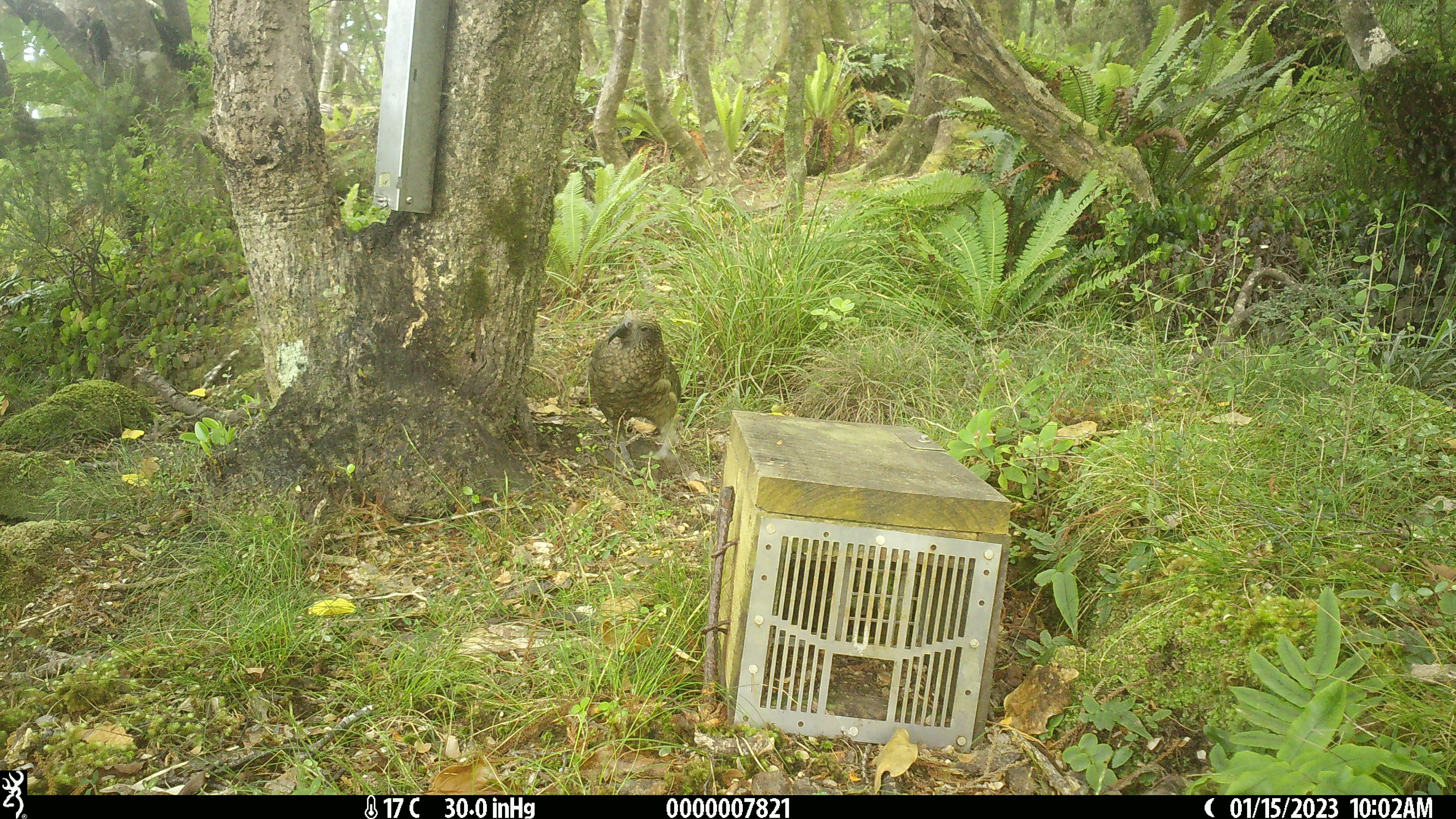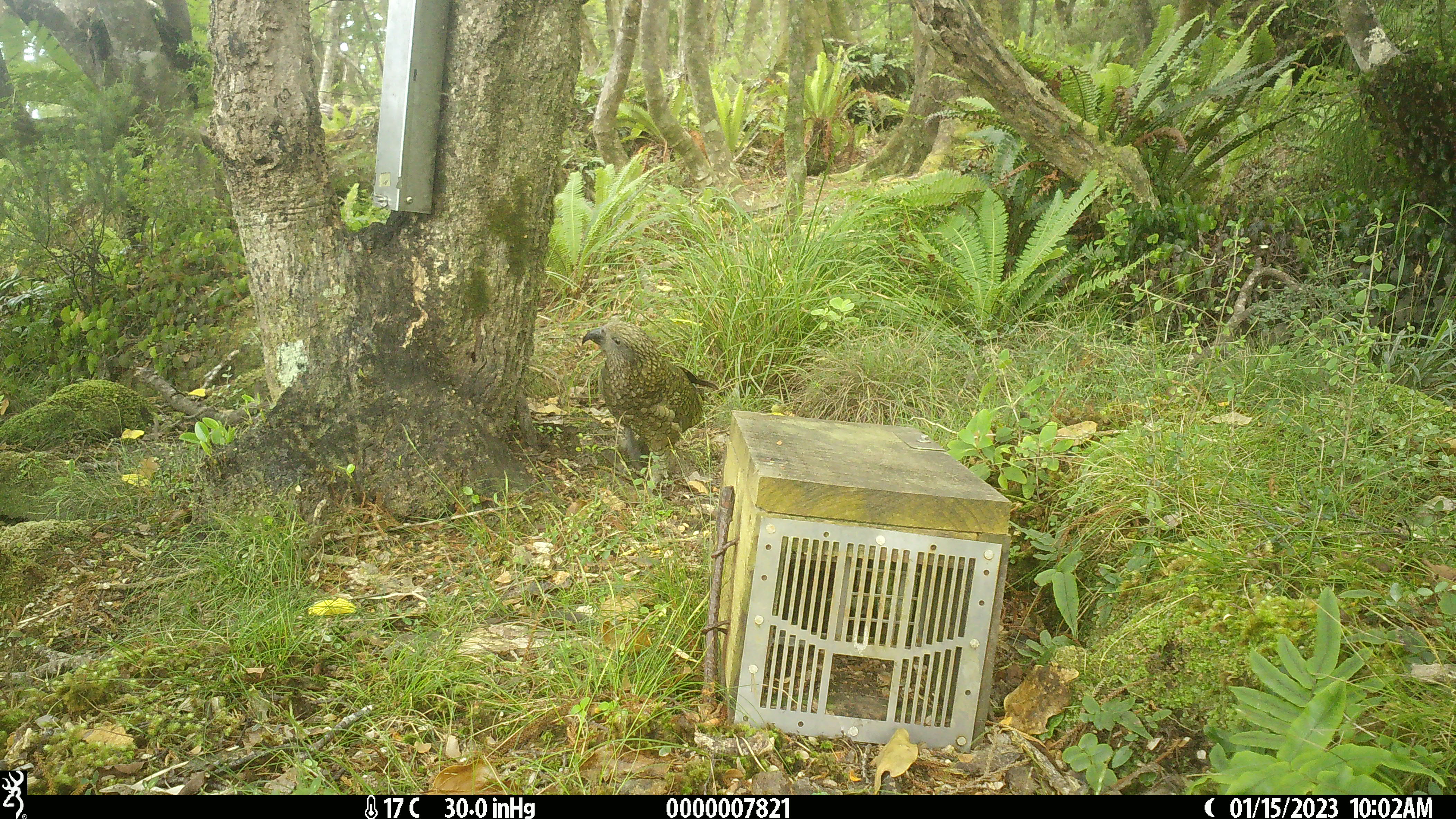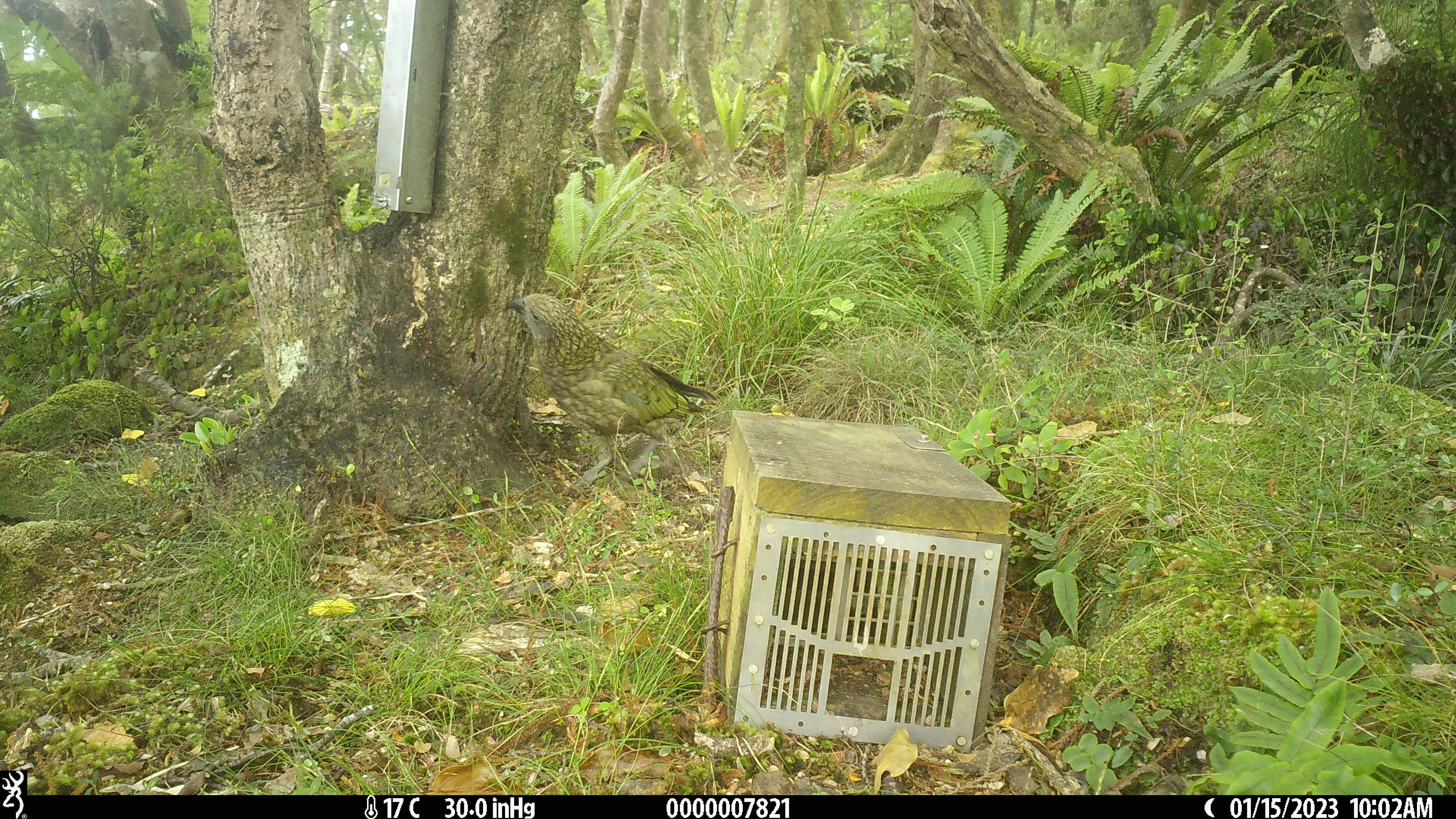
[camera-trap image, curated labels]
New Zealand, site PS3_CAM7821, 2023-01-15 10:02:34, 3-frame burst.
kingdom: Animalia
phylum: Chordata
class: Aves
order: Psittaciformes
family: Strigopidae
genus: Nestor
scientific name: Nestor notabilis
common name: kea